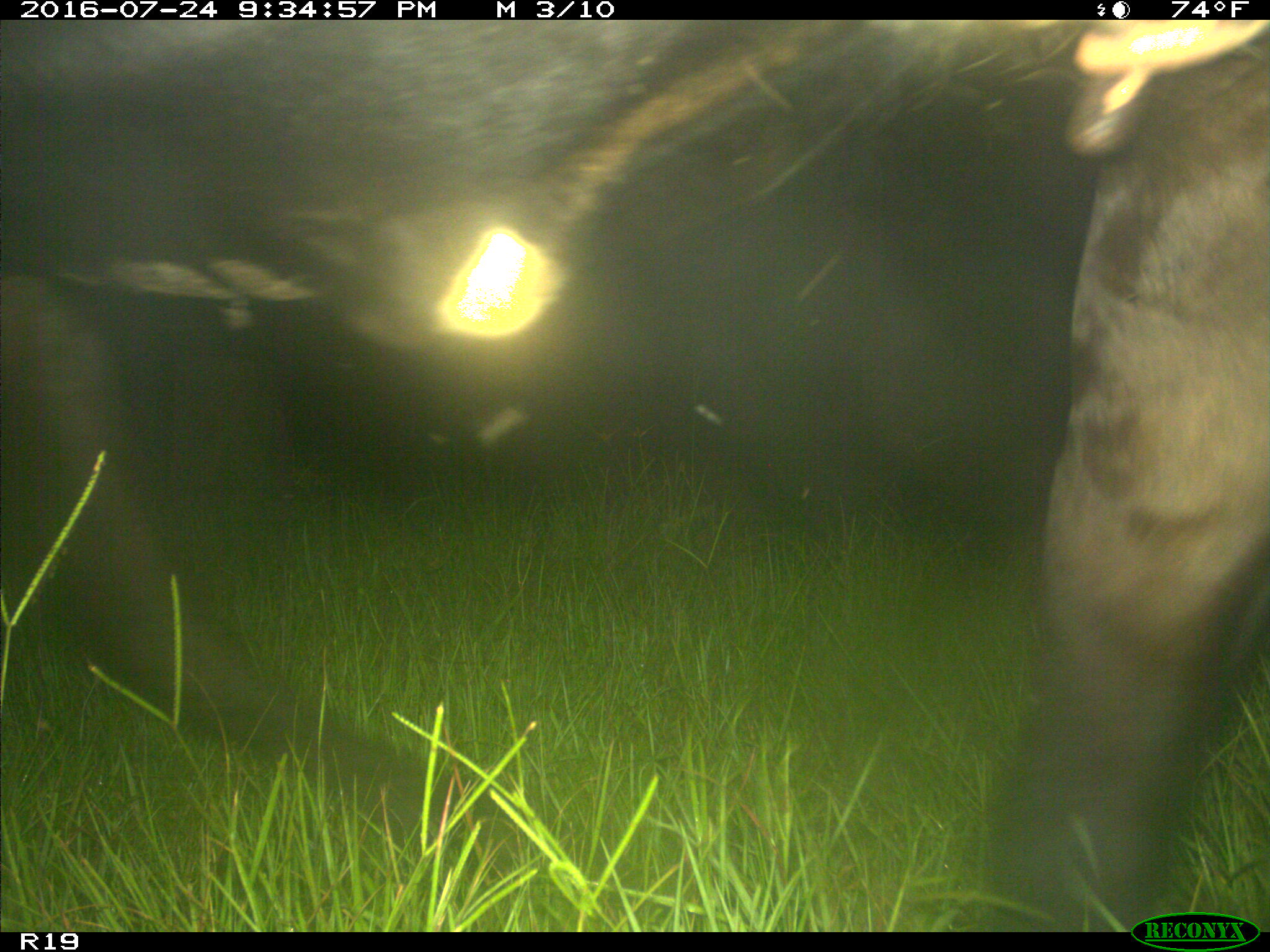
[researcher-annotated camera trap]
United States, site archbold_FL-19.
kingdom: Animalia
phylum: Chordata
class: Mammalia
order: Artiodactyla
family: Bovidae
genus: Bos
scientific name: Bos taurus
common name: domestic cow